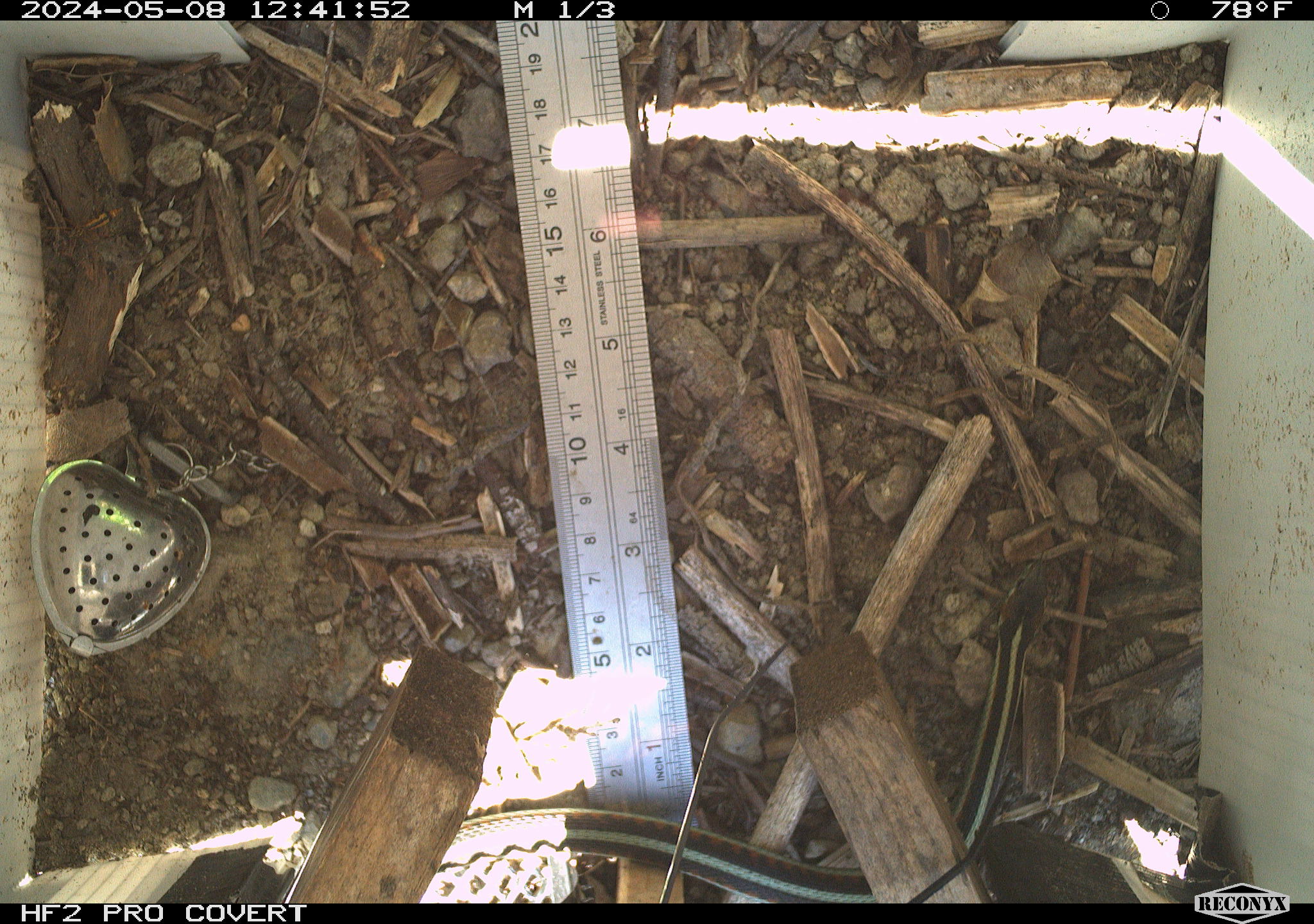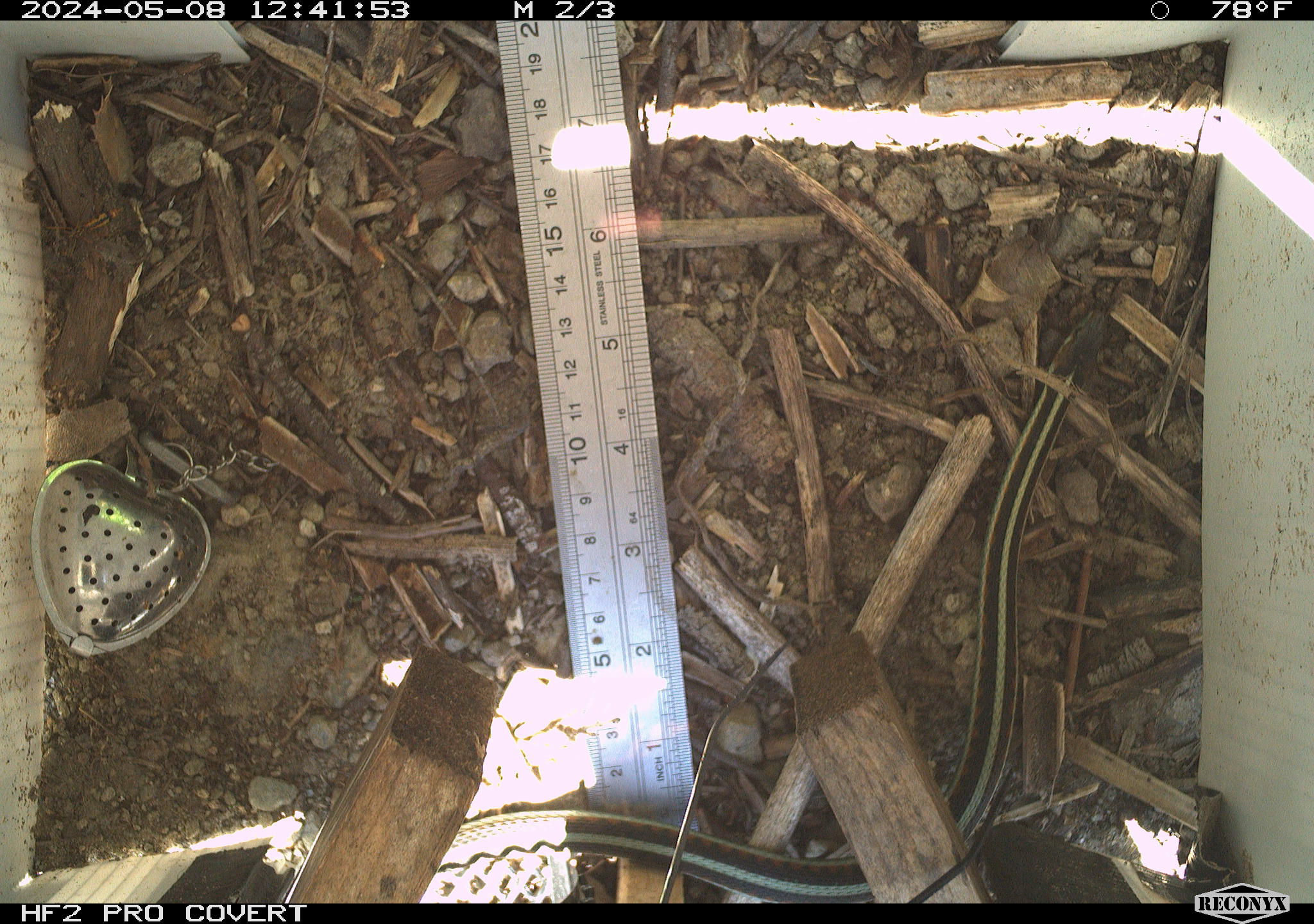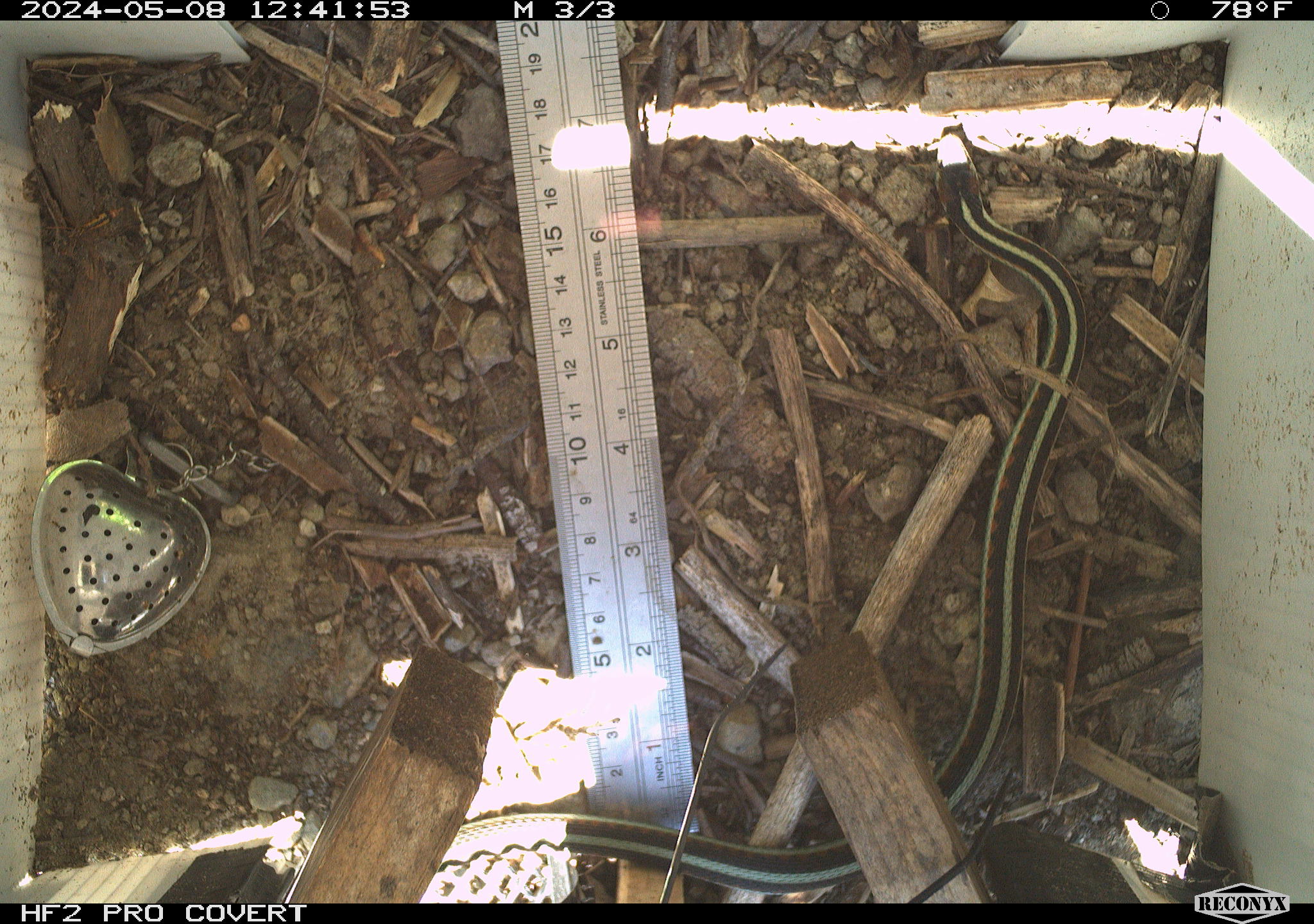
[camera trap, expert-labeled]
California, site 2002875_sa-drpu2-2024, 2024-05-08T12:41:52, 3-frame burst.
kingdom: Animalia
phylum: Chordata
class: Reptilia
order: Squamata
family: Colubridae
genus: Thamnophis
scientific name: Thamnophis sirtalis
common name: common gartersnake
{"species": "common gartersnake (Thamnophis sirtalis)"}